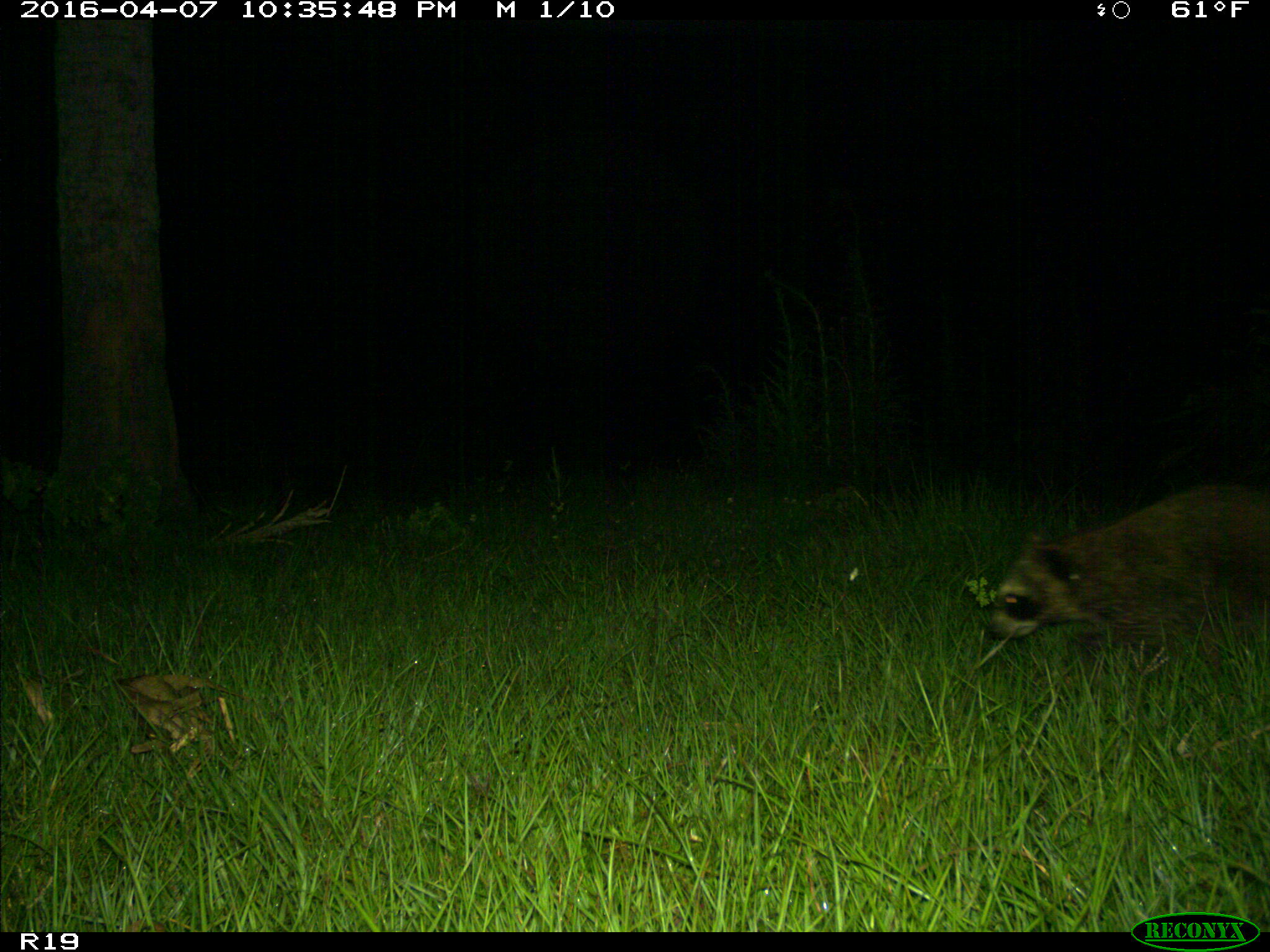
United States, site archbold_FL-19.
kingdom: Animalia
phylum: Chordata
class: Mammalia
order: Carnivora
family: Procyonidae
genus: Procyon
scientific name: Procyon lotor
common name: common raccoon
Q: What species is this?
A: Procyon lotor (common raccoon).